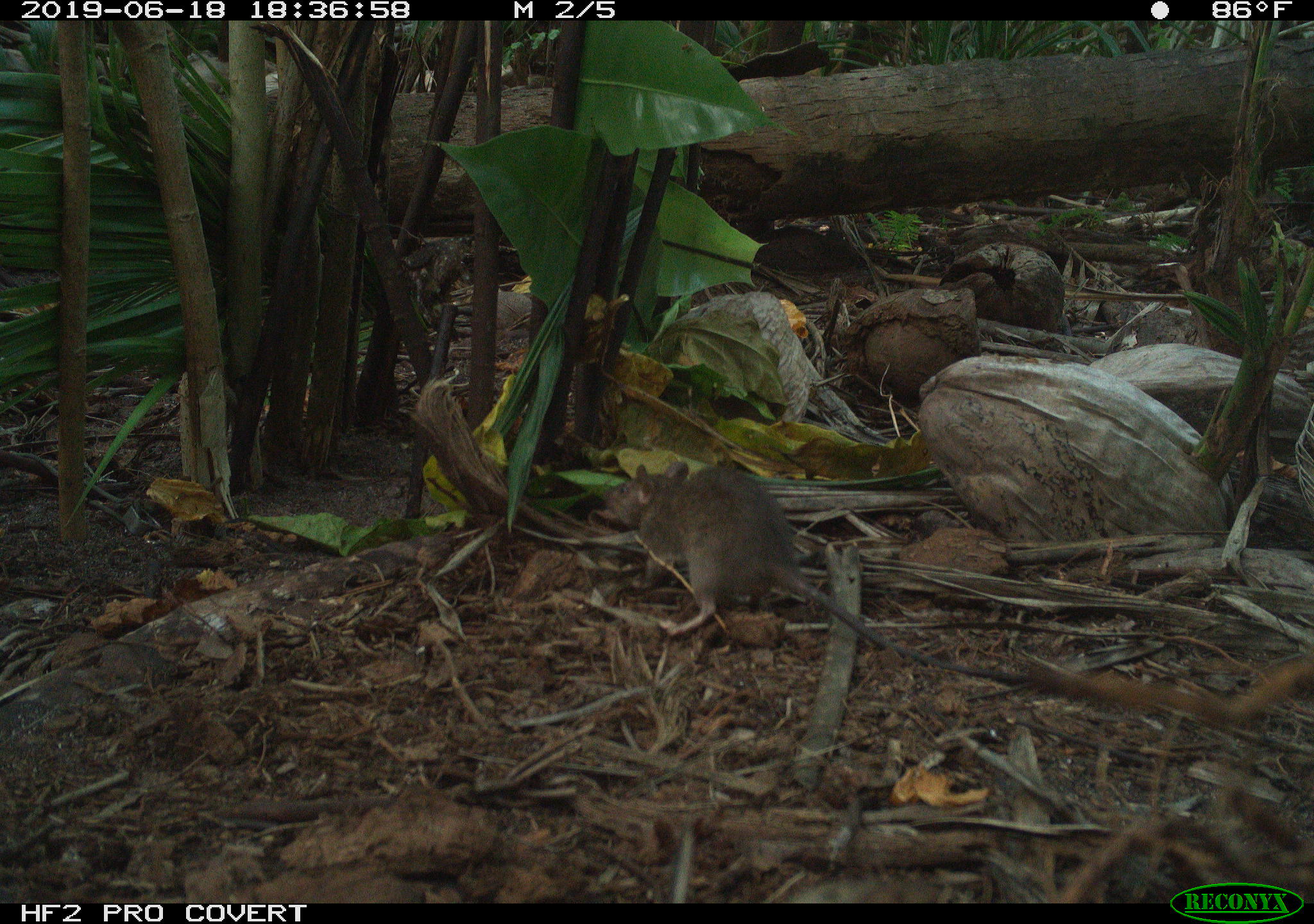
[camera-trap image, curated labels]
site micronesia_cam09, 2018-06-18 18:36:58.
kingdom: Animalia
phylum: Chordata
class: Mammalia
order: Rodentia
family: Muridae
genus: Rattus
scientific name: Rattus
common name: rat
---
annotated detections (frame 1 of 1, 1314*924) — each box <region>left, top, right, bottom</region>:
rat: <region>599, 461, 887, 649</region>